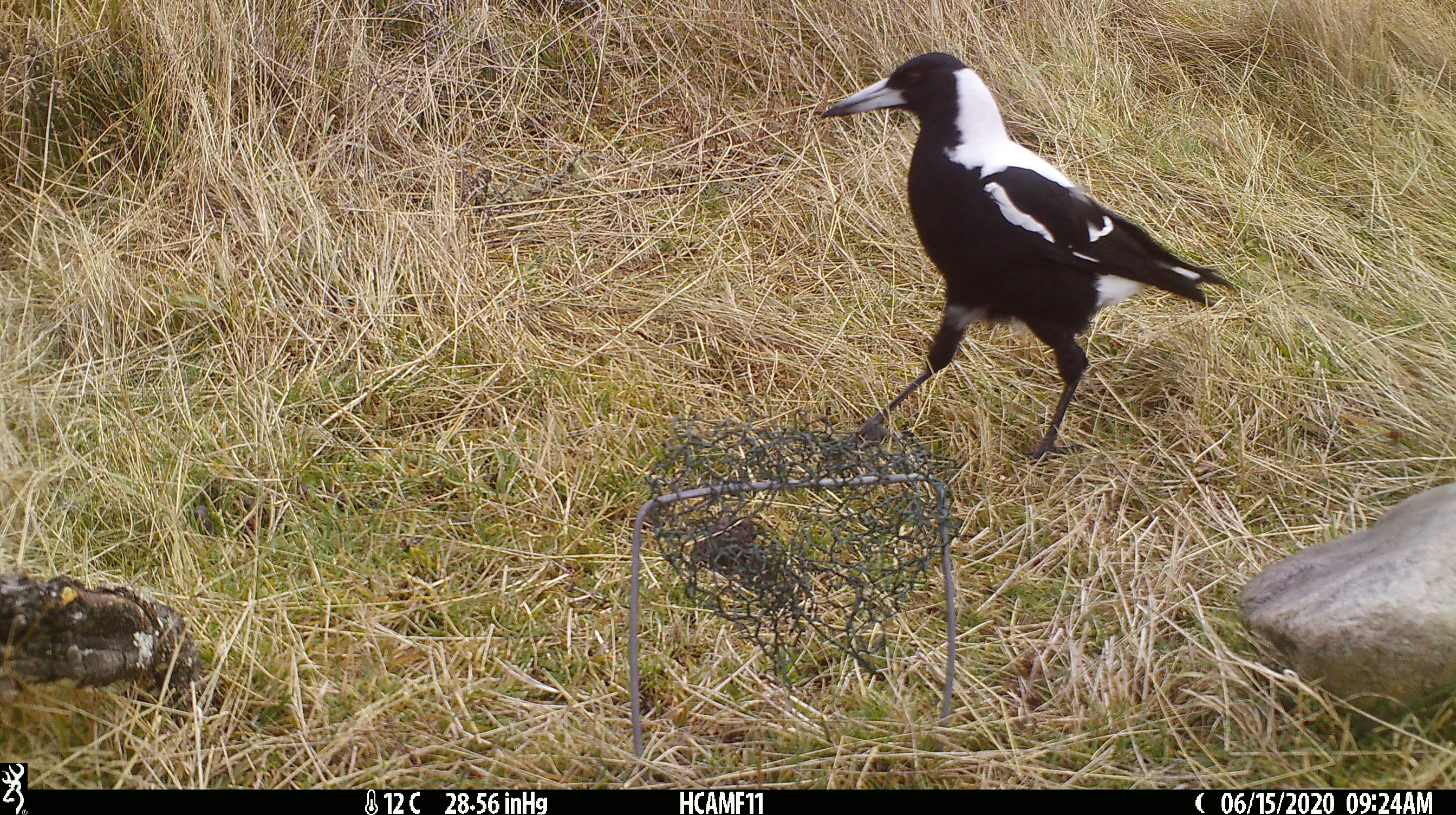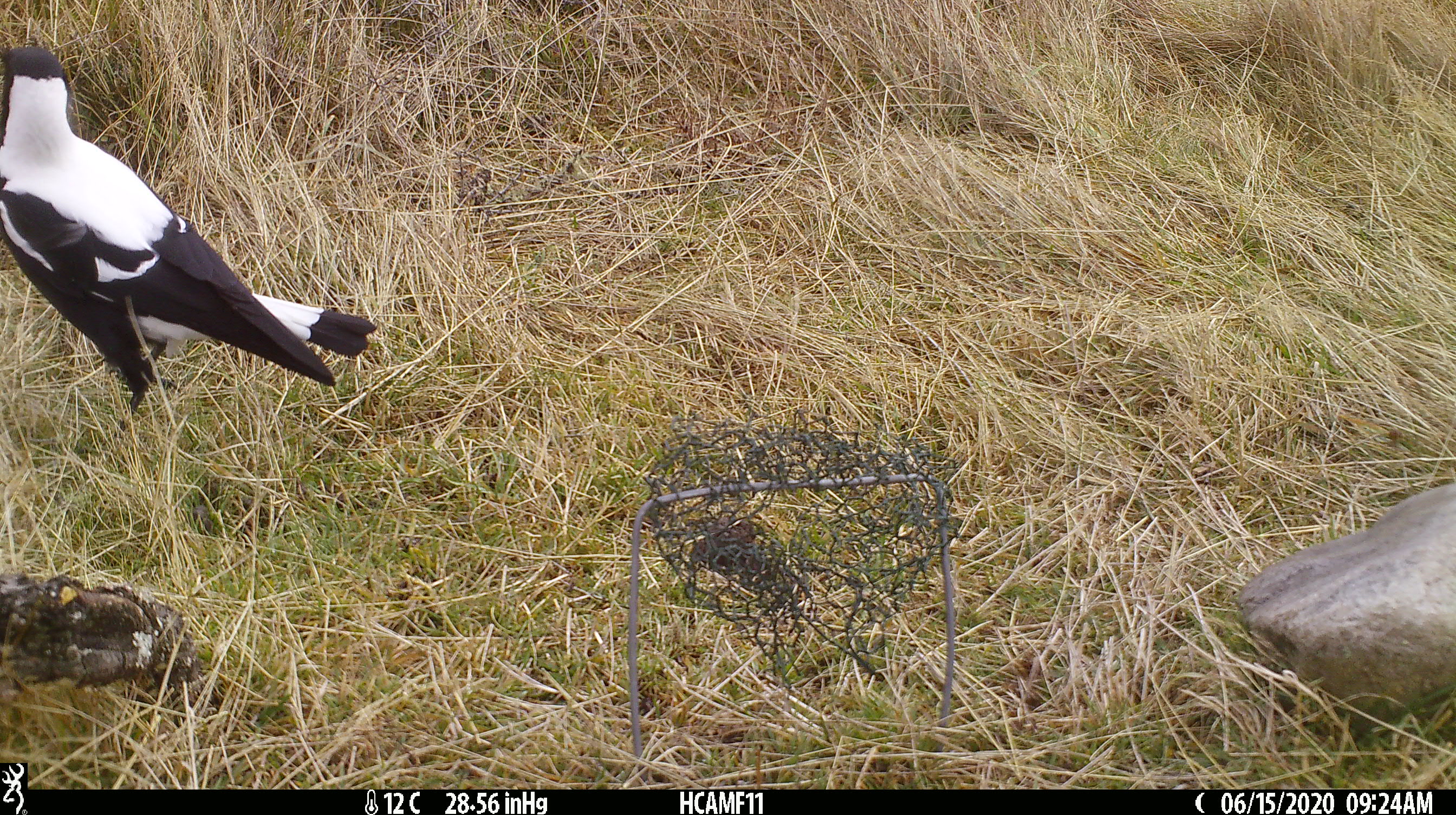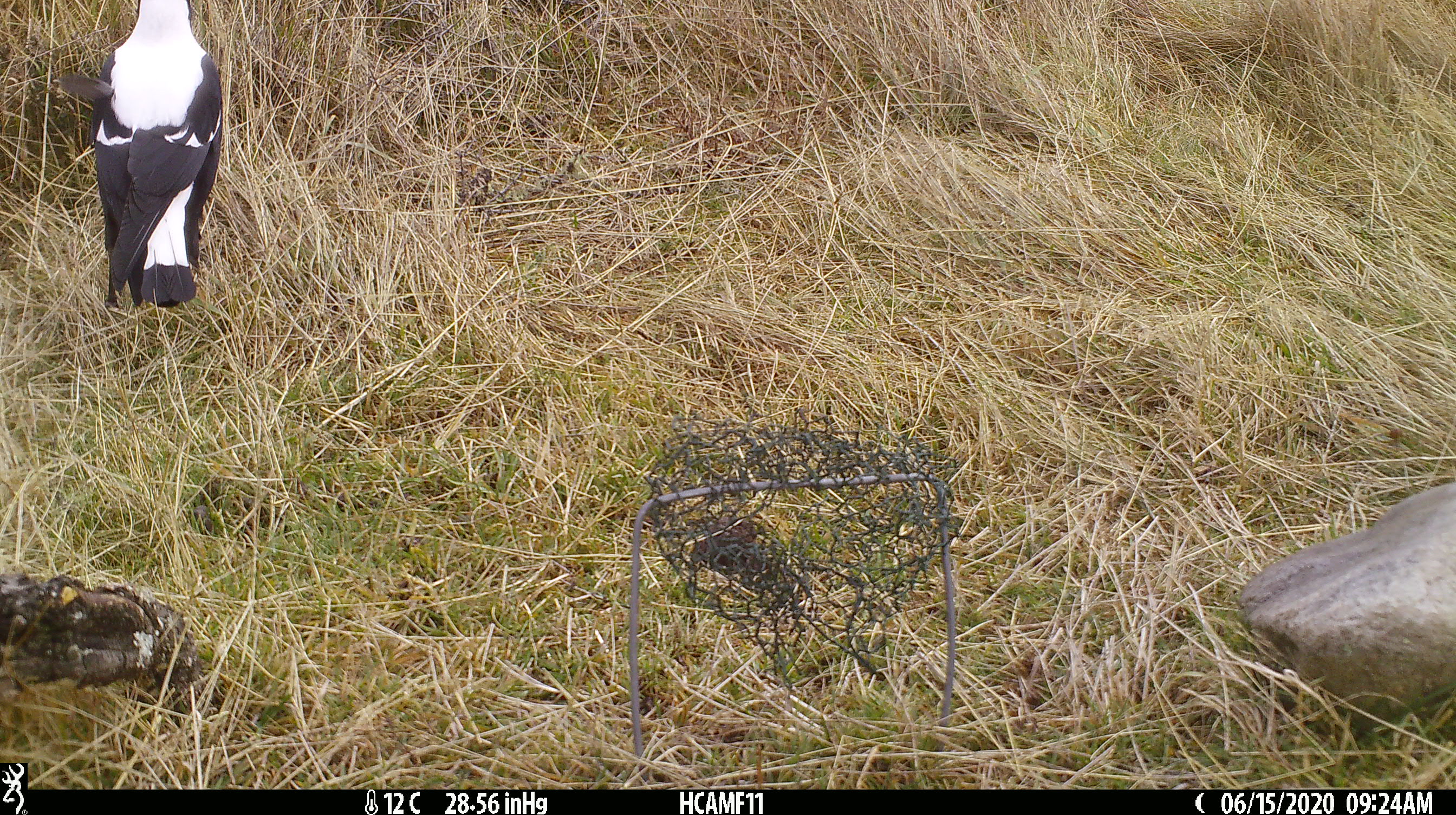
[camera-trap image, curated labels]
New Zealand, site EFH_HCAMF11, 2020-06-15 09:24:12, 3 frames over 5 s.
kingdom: Animalia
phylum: Chordata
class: Aves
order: Passeriformes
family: Artamidae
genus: Gymnorhina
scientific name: Gymnorhina tibicen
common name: australian magpie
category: magpie